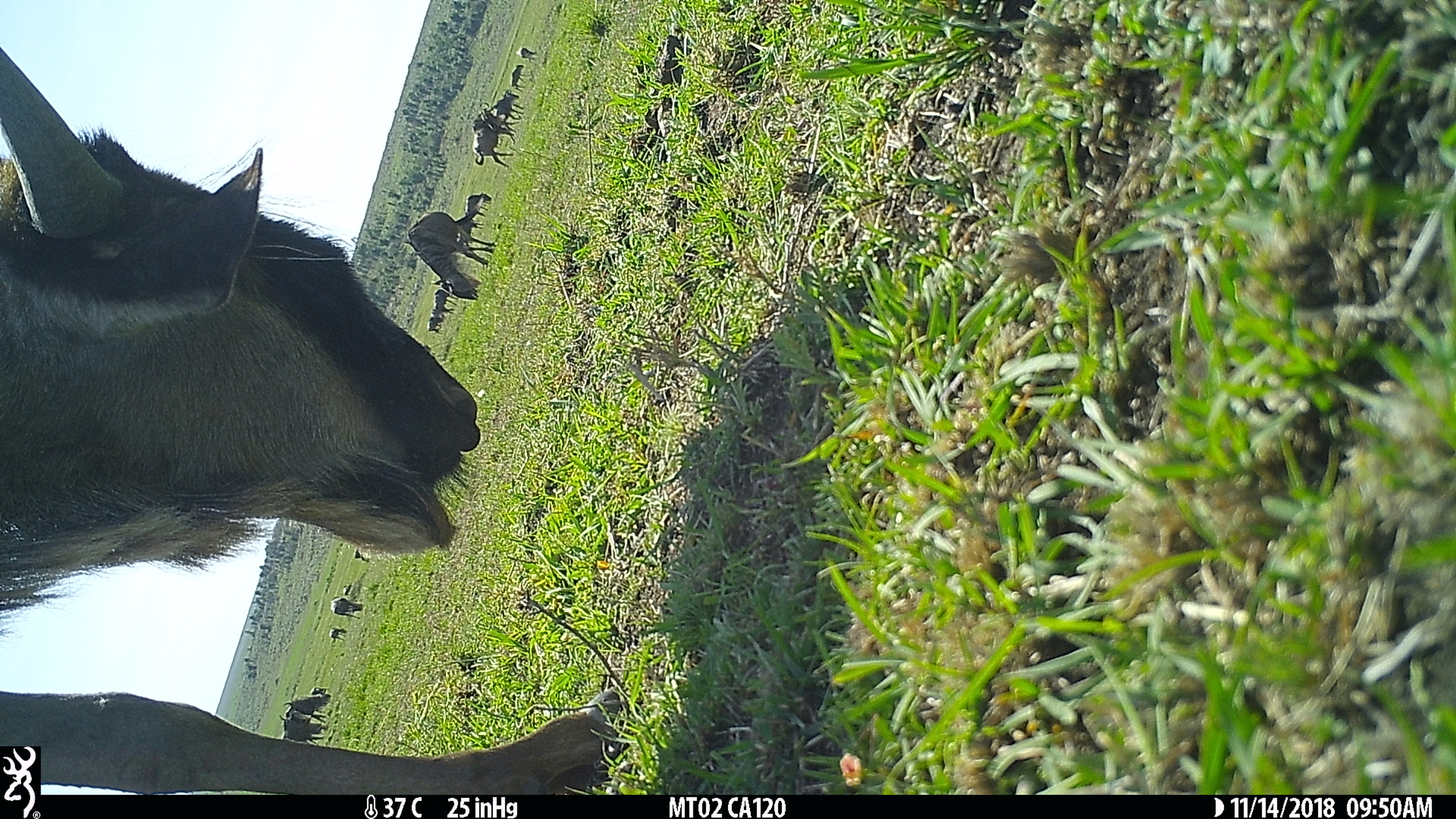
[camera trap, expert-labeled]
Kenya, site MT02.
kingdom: Animalia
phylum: Chordata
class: Mammalia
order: Artiodactyla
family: Bovidae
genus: Connochaetes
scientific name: Connochaetes taurinus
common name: blue wildebeest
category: wildebeest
Wildebeest (blue wildebeest) (Connochaetes taurinus).